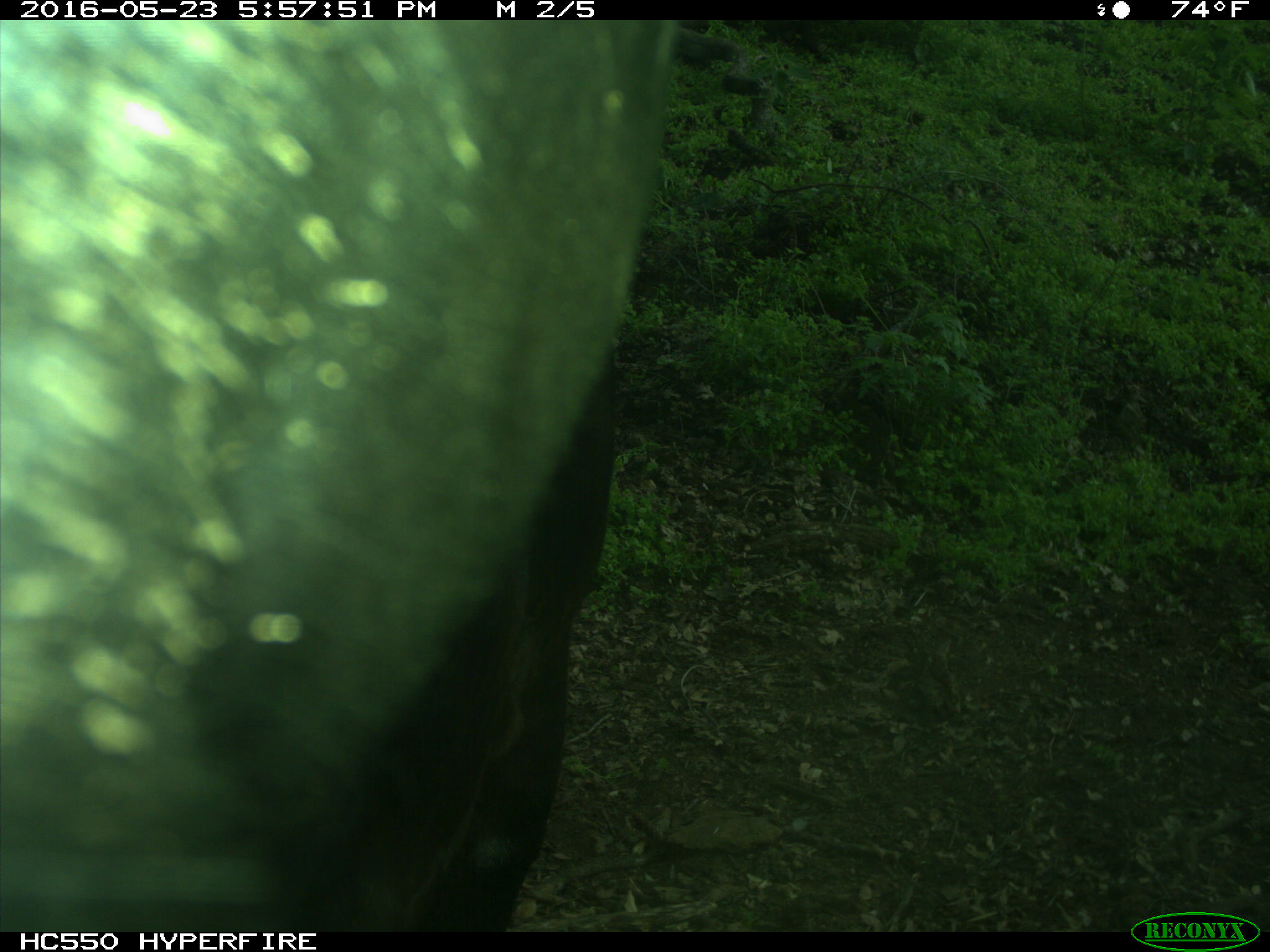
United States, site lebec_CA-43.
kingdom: Animalia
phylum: Chordata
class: Mammalia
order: Artiodactyla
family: Bovidae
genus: Bos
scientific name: Bos taurus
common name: domestic cow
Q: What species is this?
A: Bos taurus (domestic cow).